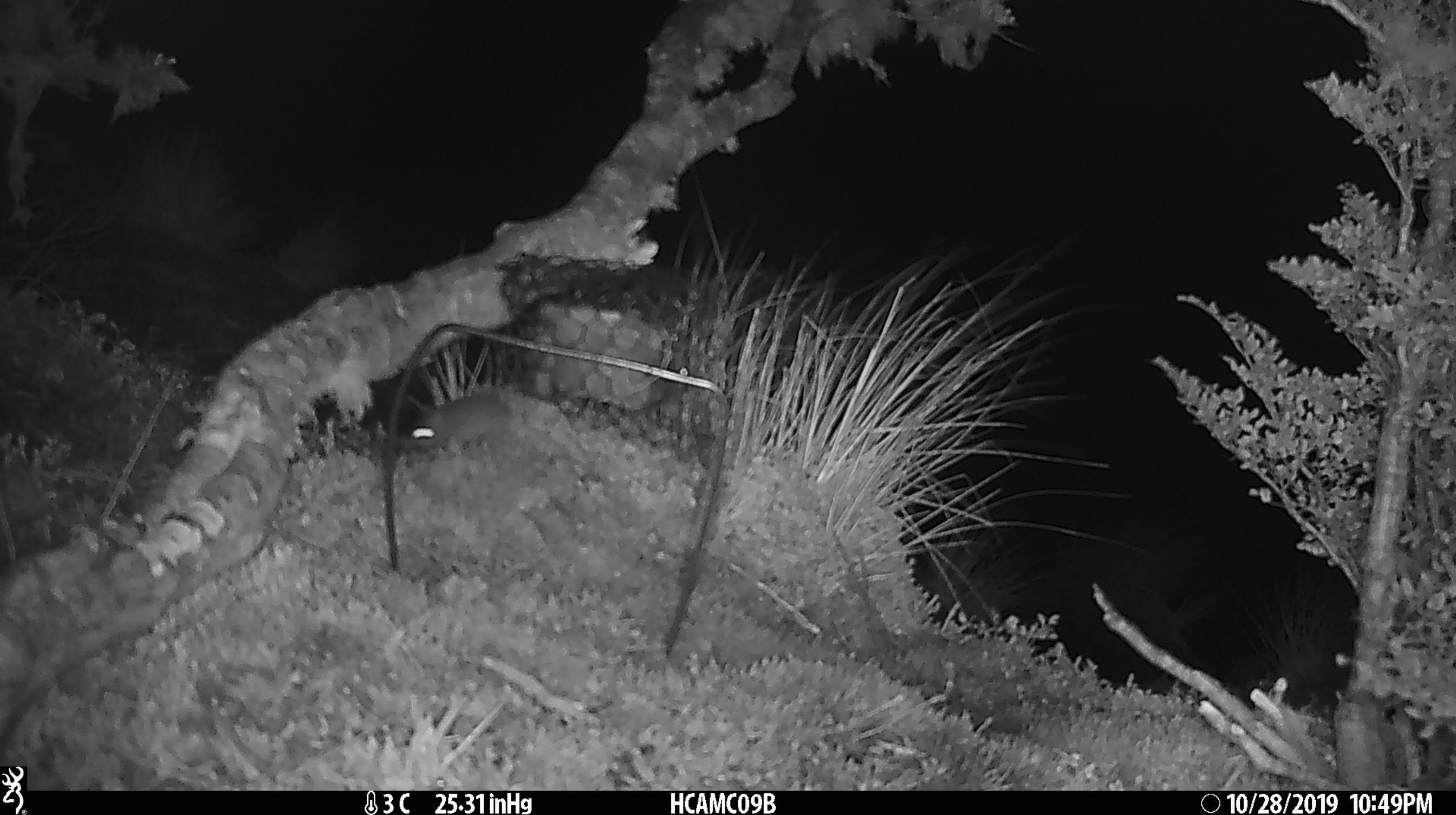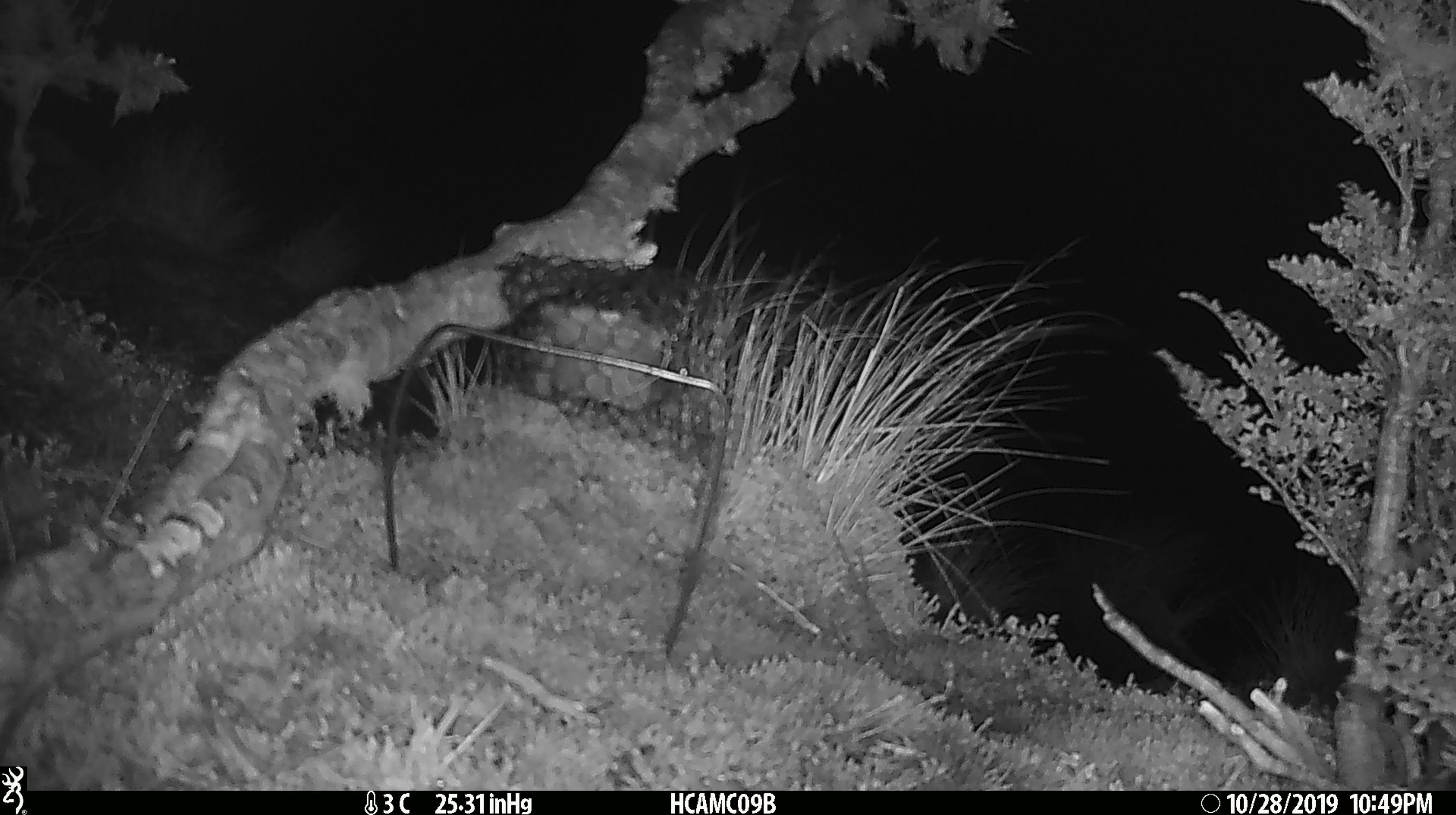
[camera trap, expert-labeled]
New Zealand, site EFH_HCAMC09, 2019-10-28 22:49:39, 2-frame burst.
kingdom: Animalia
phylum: Chordata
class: Mammalia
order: Rodentia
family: Muridae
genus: Mus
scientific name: Mus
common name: mouse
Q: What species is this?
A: Mouse (Mus).